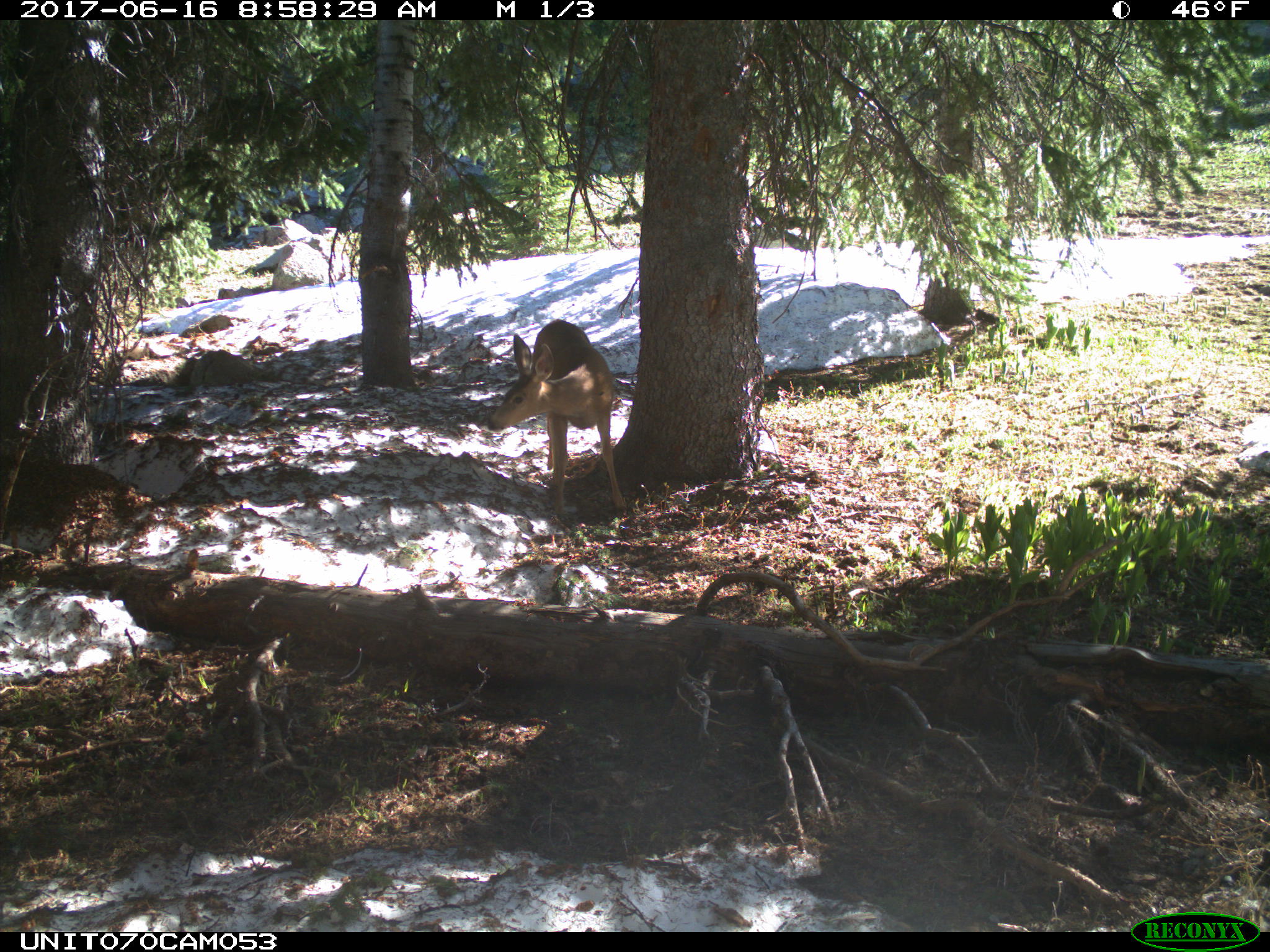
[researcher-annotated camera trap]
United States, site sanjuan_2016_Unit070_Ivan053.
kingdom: Animalia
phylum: Chordata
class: Mammalia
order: Artiodactyla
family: Cervidae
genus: Odocoileus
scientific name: Odocoileus hemionus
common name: mule deer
Odocoileus hemionus (mule deer).